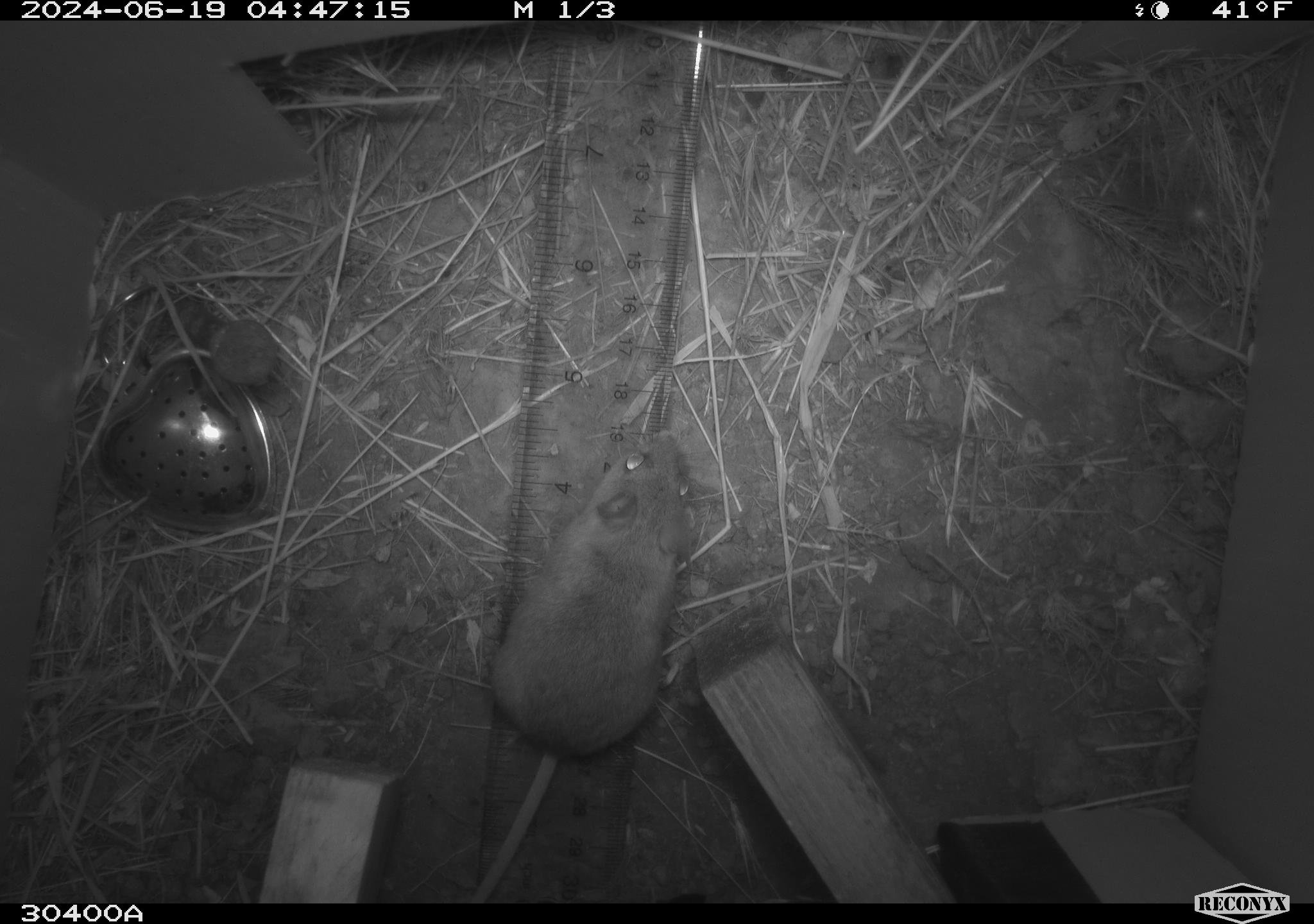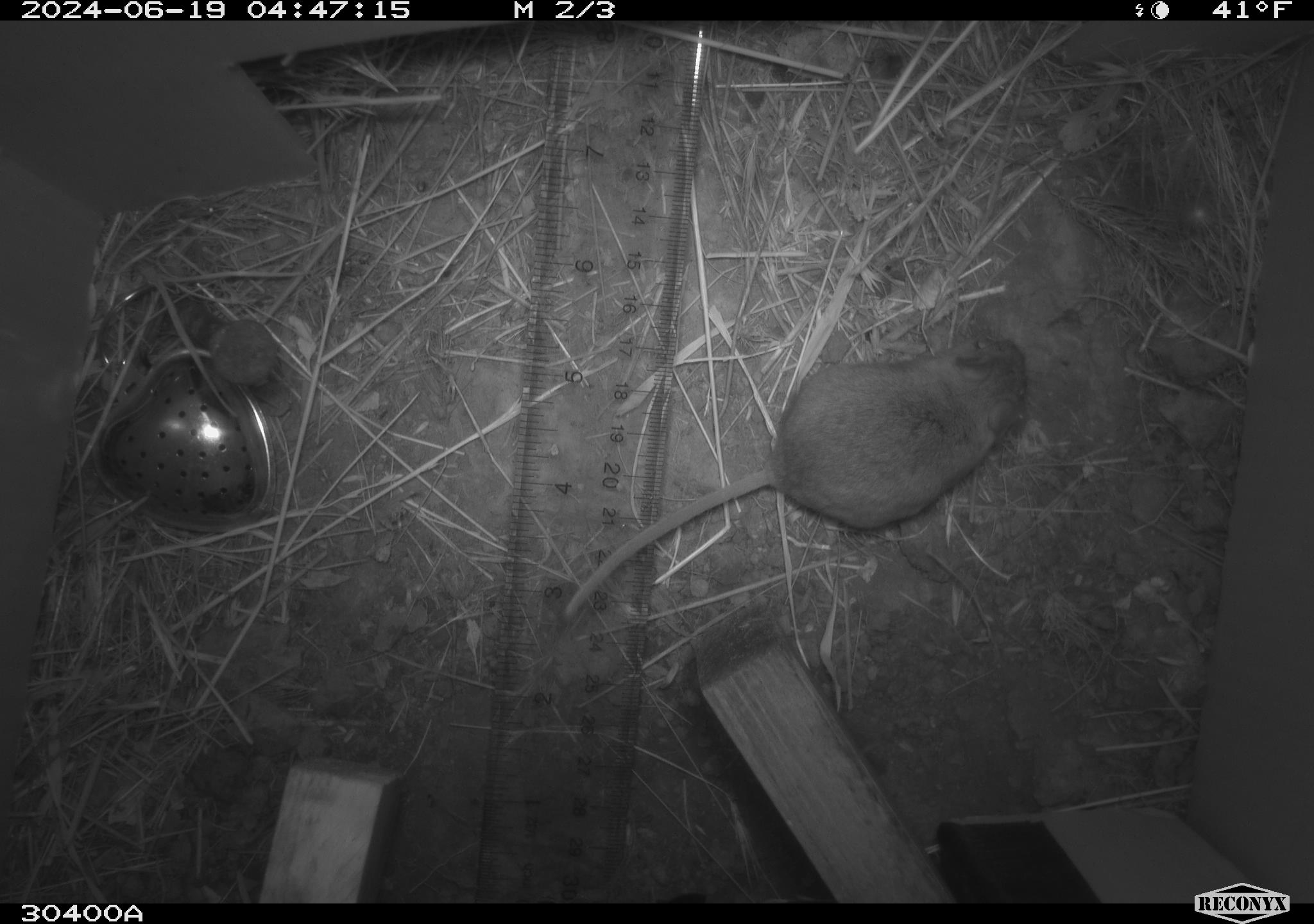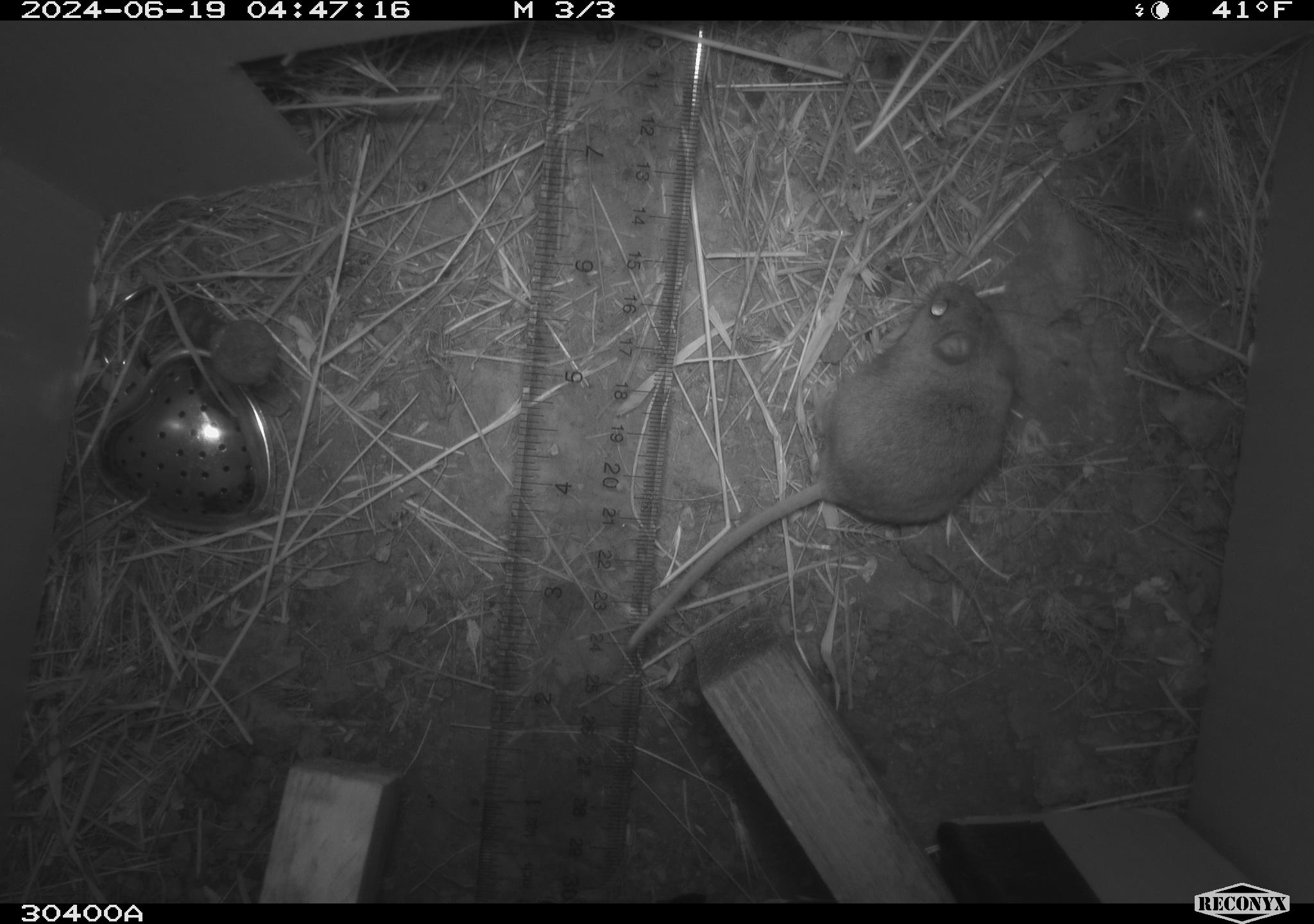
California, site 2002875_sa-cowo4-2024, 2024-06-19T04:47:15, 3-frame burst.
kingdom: Animalia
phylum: Chordata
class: Mammalia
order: Rodentia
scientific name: Rodentia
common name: rodent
Rodent (Rodentia).